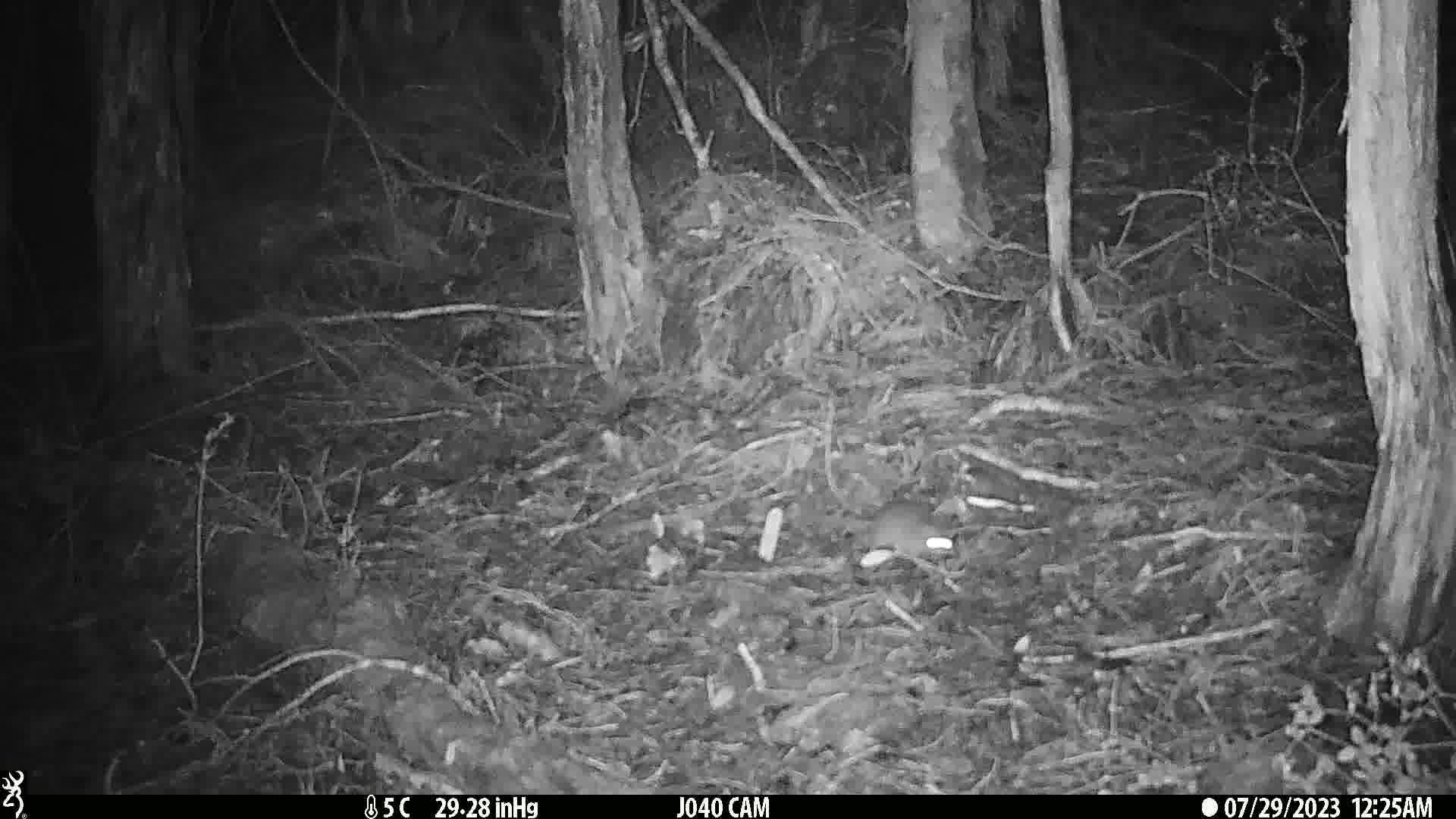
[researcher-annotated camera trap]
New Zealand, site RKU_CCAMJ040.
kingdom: Animalia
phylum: Chordata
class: Mammalia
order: Rodentia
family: Muridae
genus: Rattus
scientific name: Rattus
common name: rat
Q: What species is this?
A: Rat (Rattus).